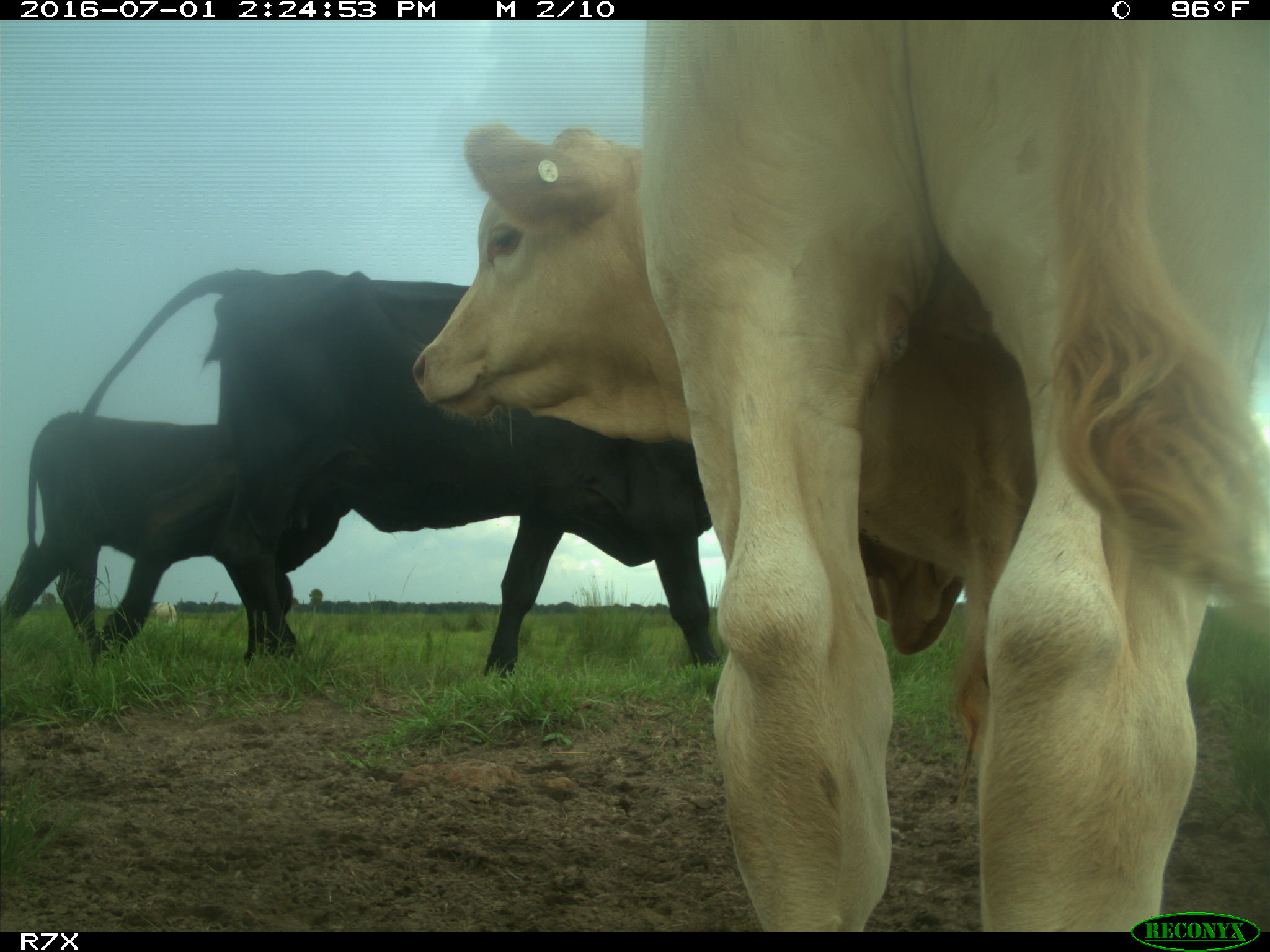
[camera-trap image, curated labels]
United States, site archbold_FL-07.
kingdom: Animalia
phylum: Chordata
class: Mammalia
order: Artiodactyla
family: Bovidae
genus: Bos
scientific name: Bos taurus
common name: domestic cow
Bos taurus (domestic cow).